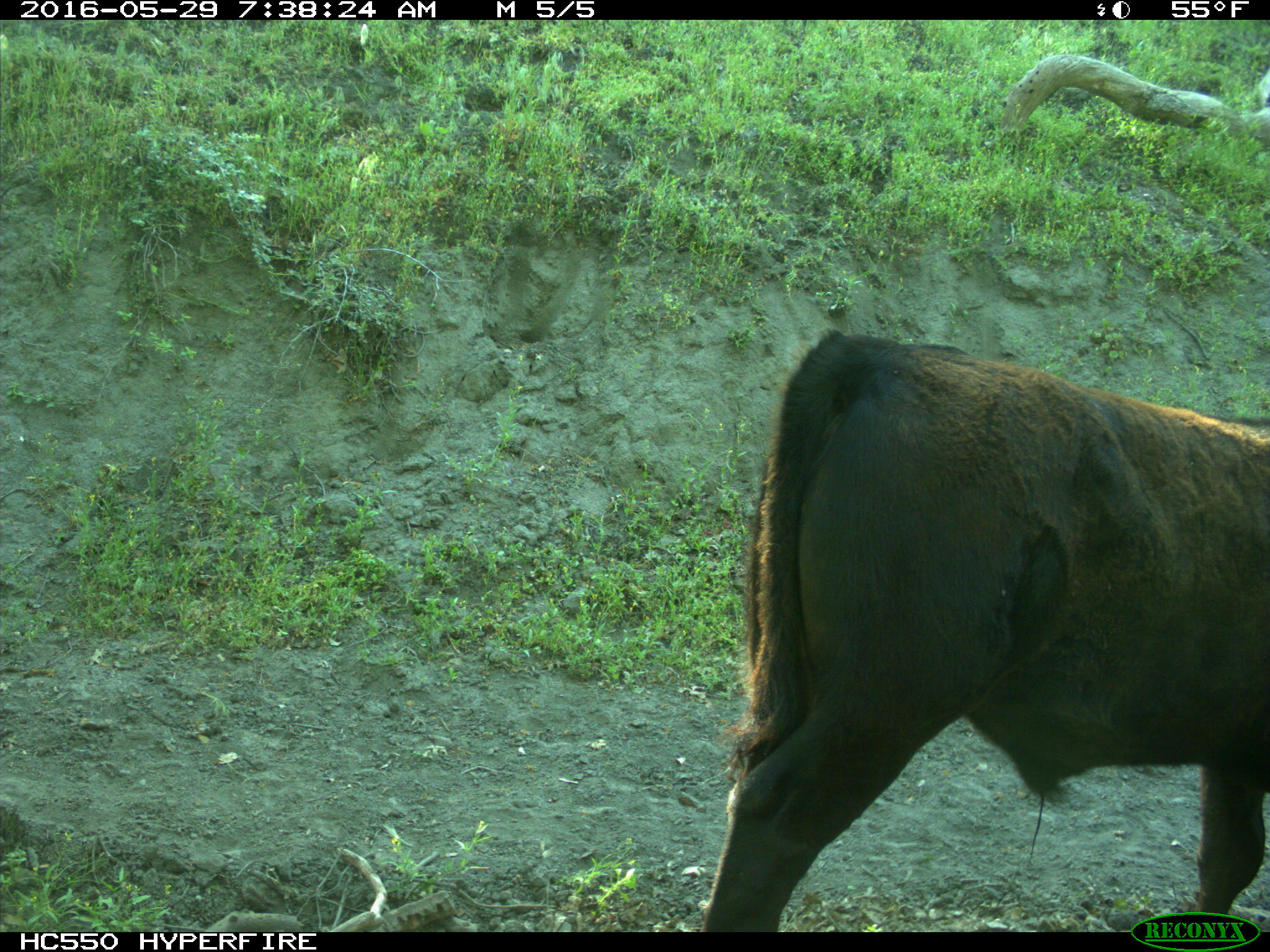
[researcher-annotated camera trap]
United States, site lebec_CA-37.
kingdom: Animalia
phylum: Chordata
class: Mammalia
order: Artiodactyla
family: Bovidae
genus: Bos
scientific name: Bos taurus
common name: domestic cow